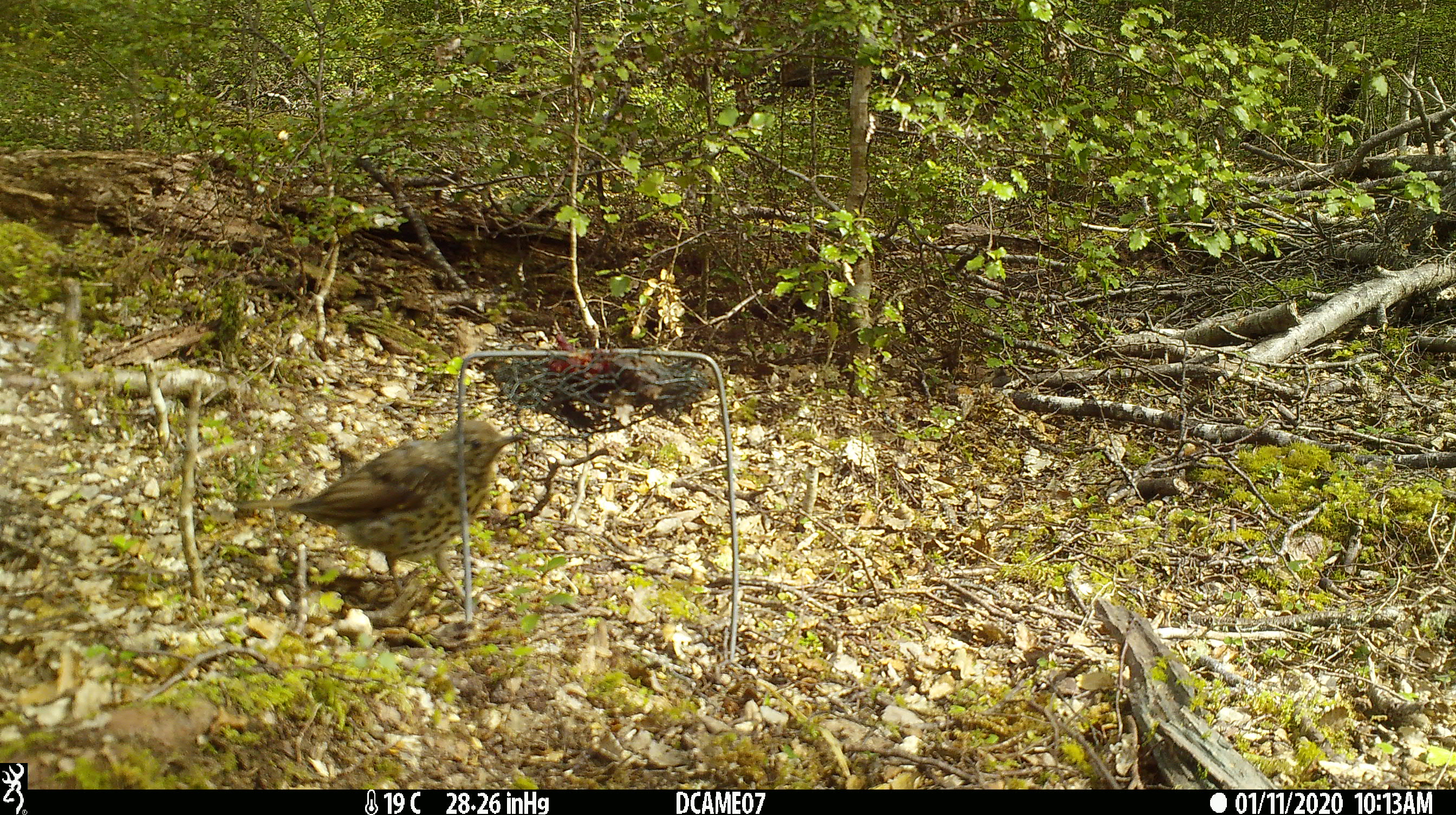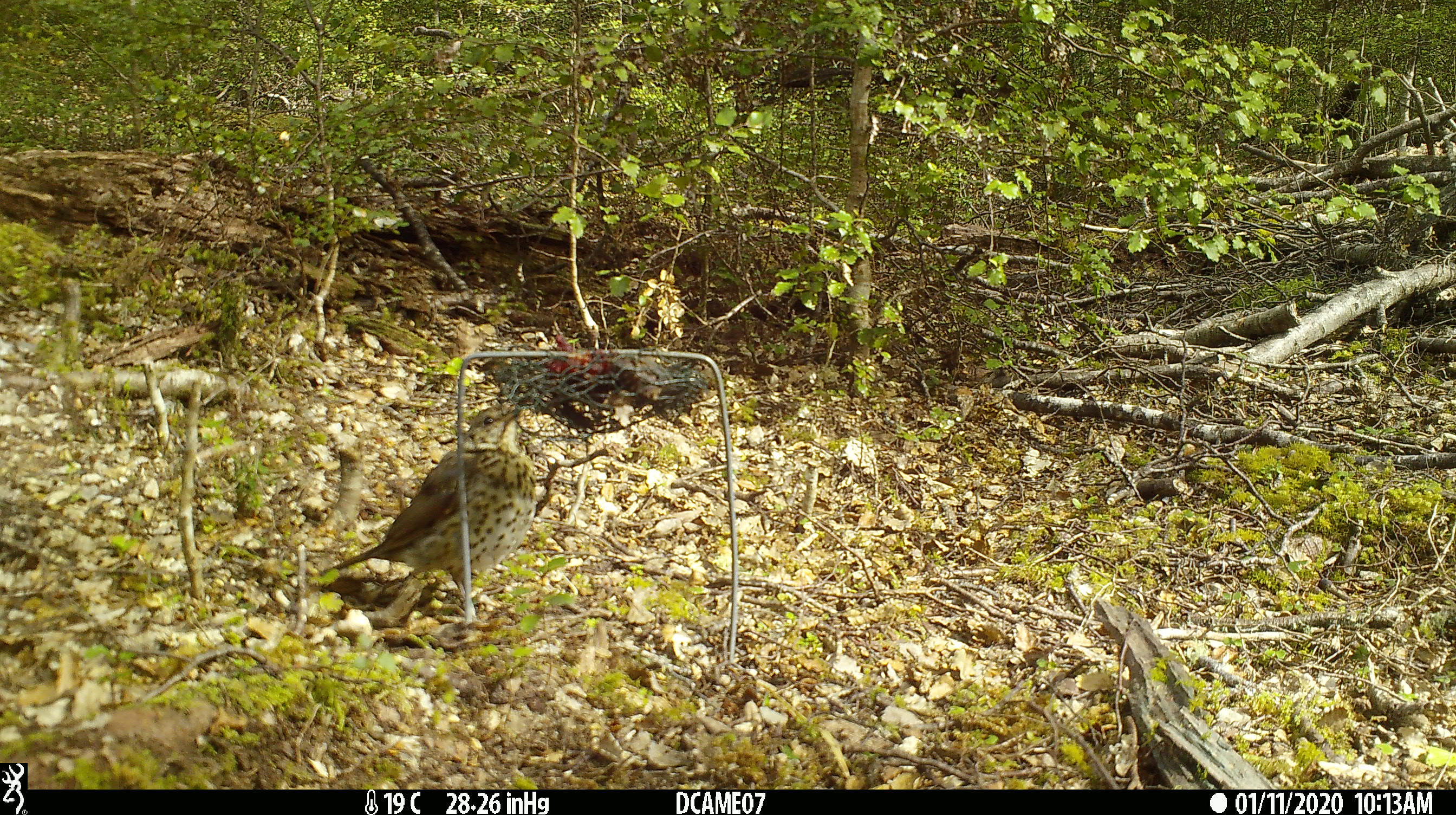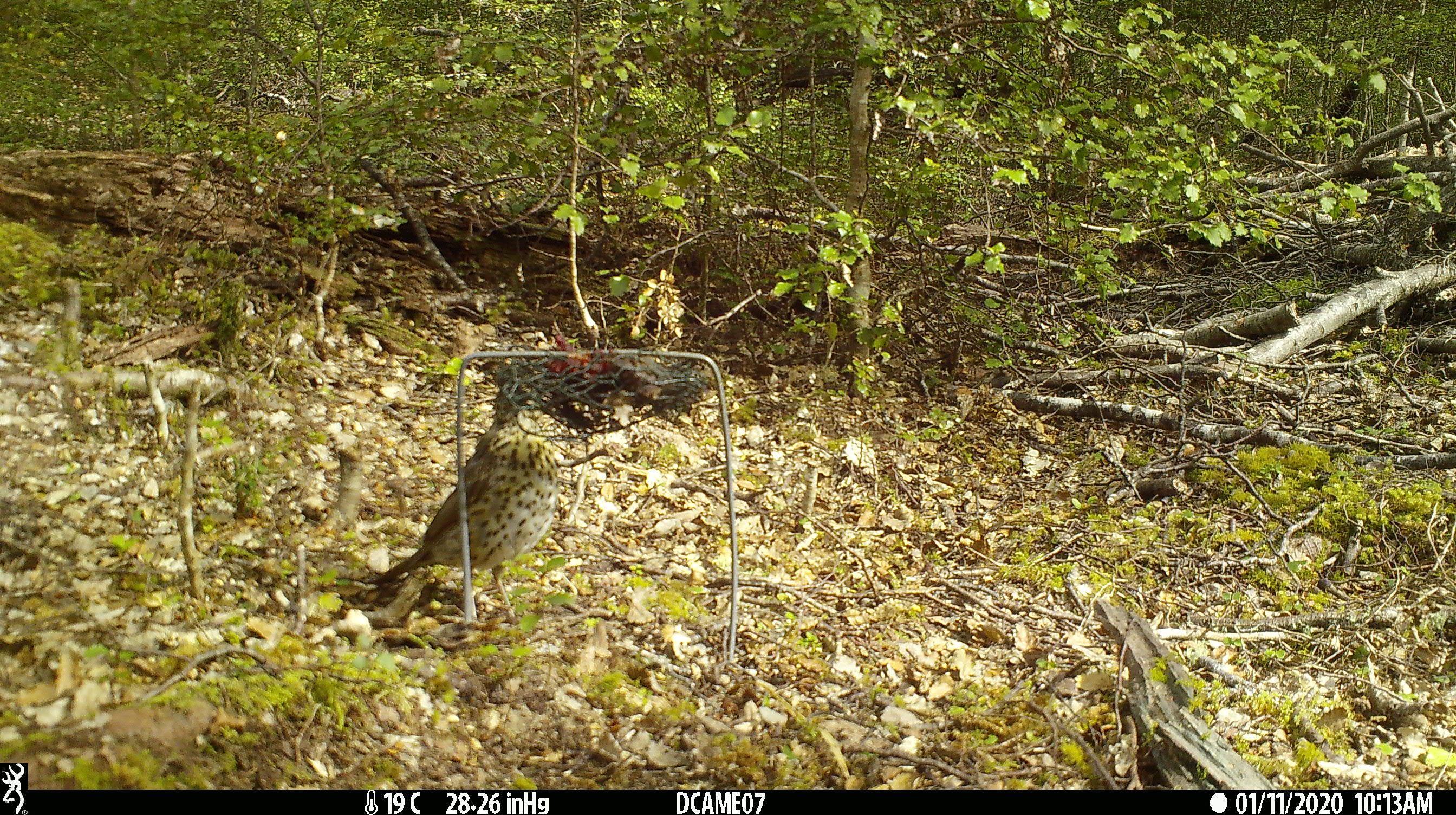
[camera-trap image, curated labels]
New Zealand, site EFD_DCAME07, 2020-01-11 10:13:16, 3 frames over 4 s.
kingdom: Animalia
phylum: Chordata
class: Aves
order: Passeriformes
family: Turdidae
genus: Turdus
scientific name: Turdus philomelos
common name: song thrush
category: thrush